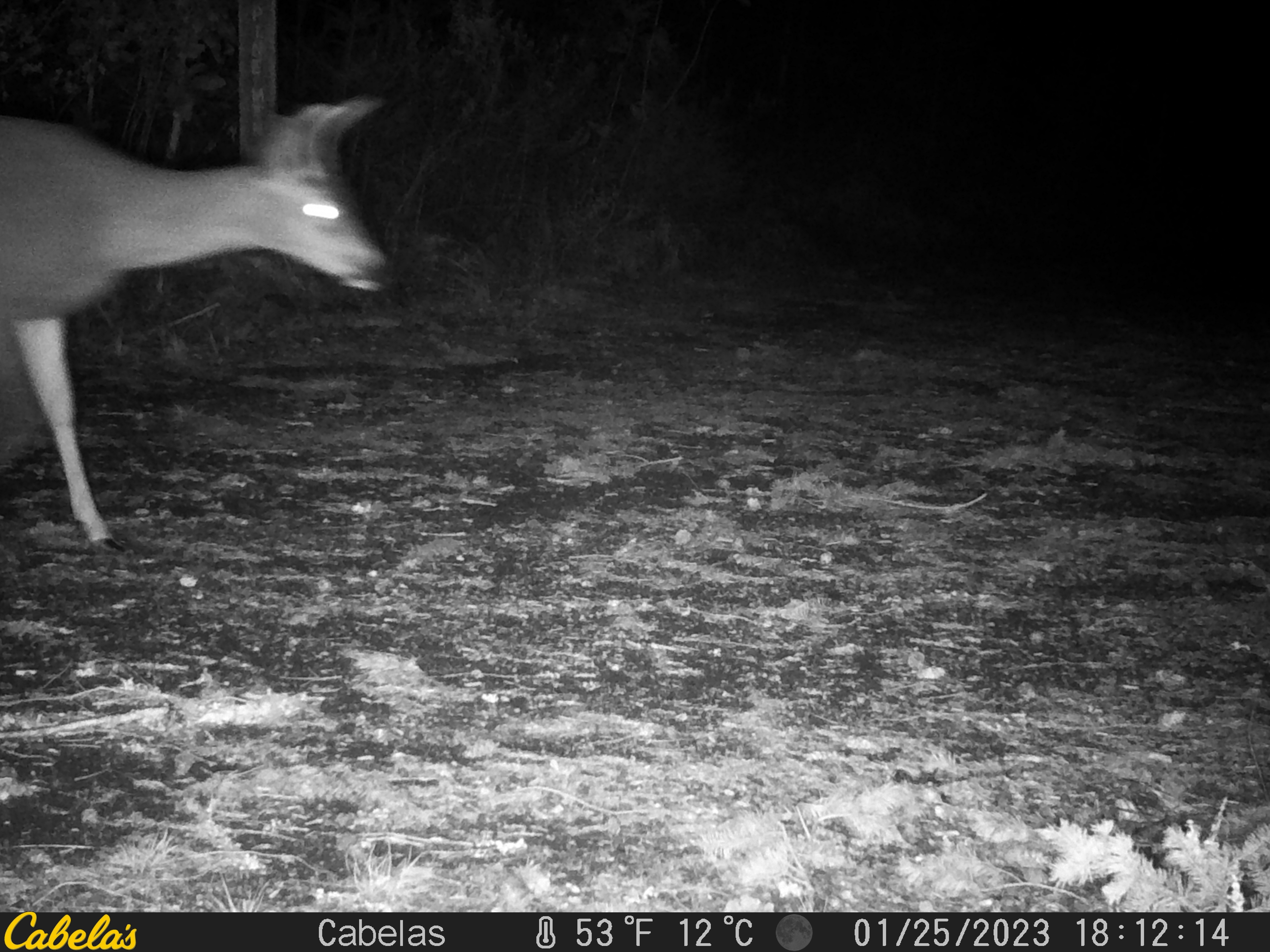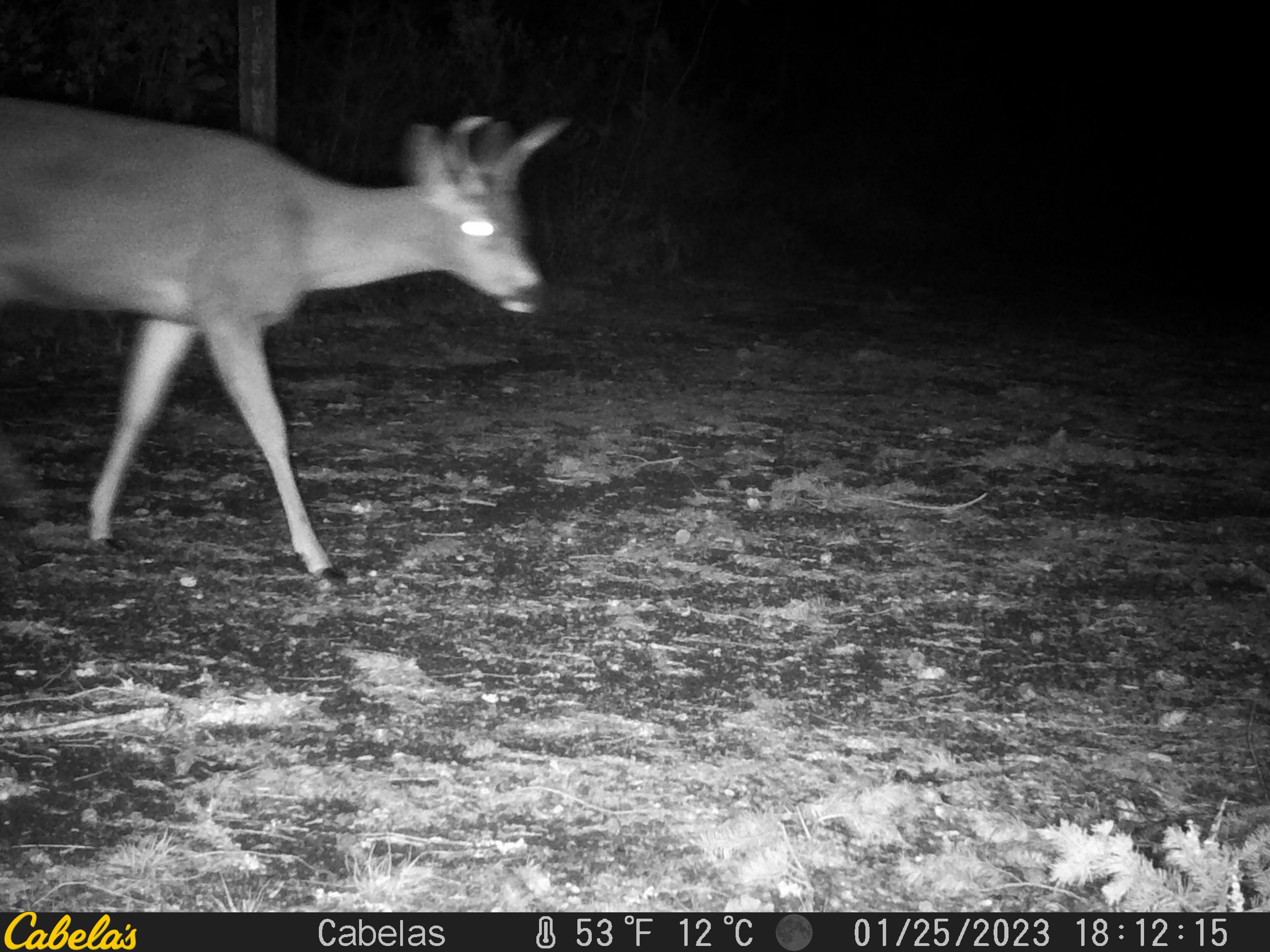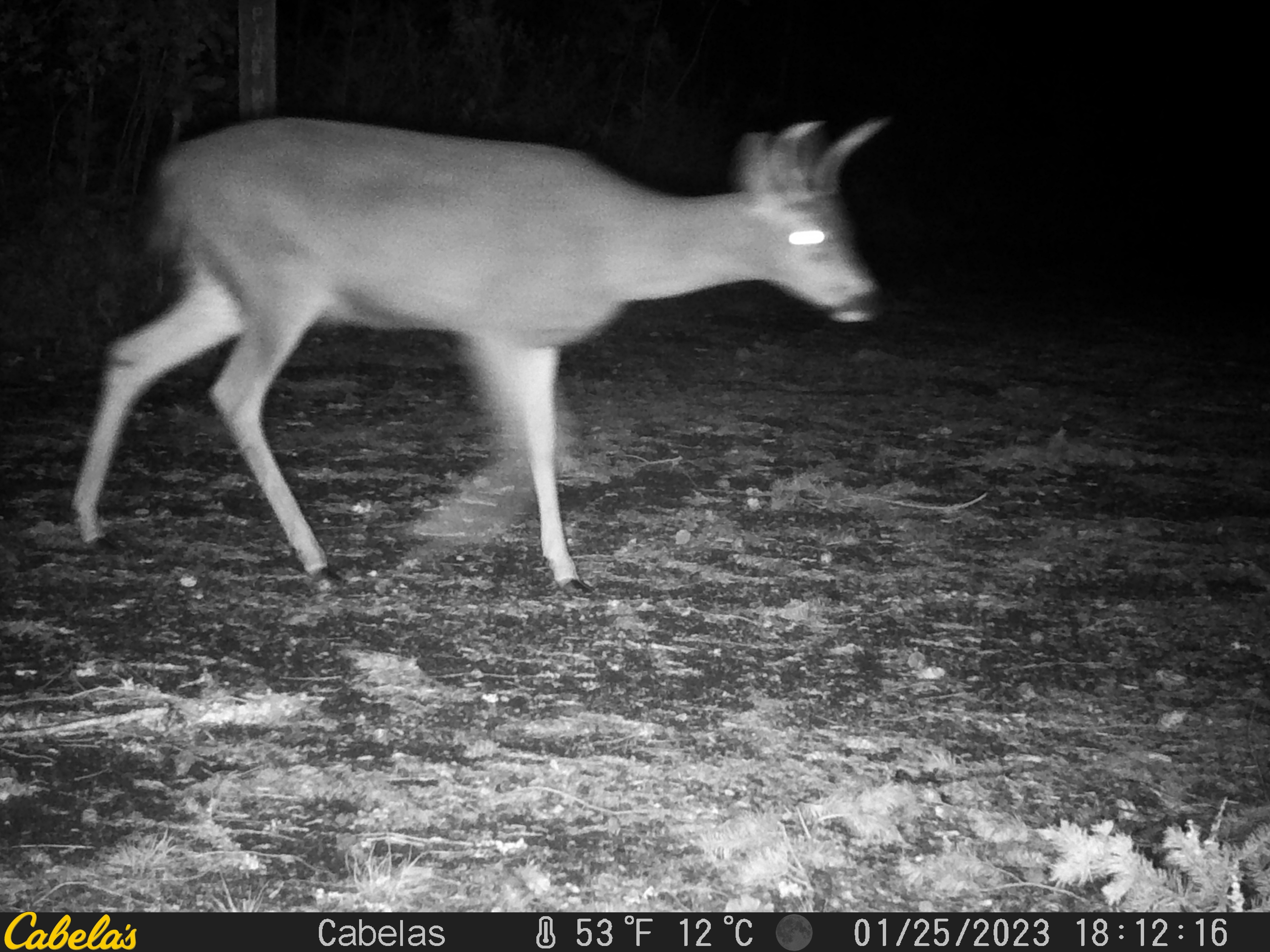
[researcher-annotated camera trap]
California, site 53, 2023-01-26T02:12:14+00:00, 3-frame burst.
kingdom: Animalia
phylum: Chordata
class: Mammalia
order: Artiodactyla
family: Cervidae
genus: Odocoileus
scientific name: Odocoileus hemionus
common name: mule deer